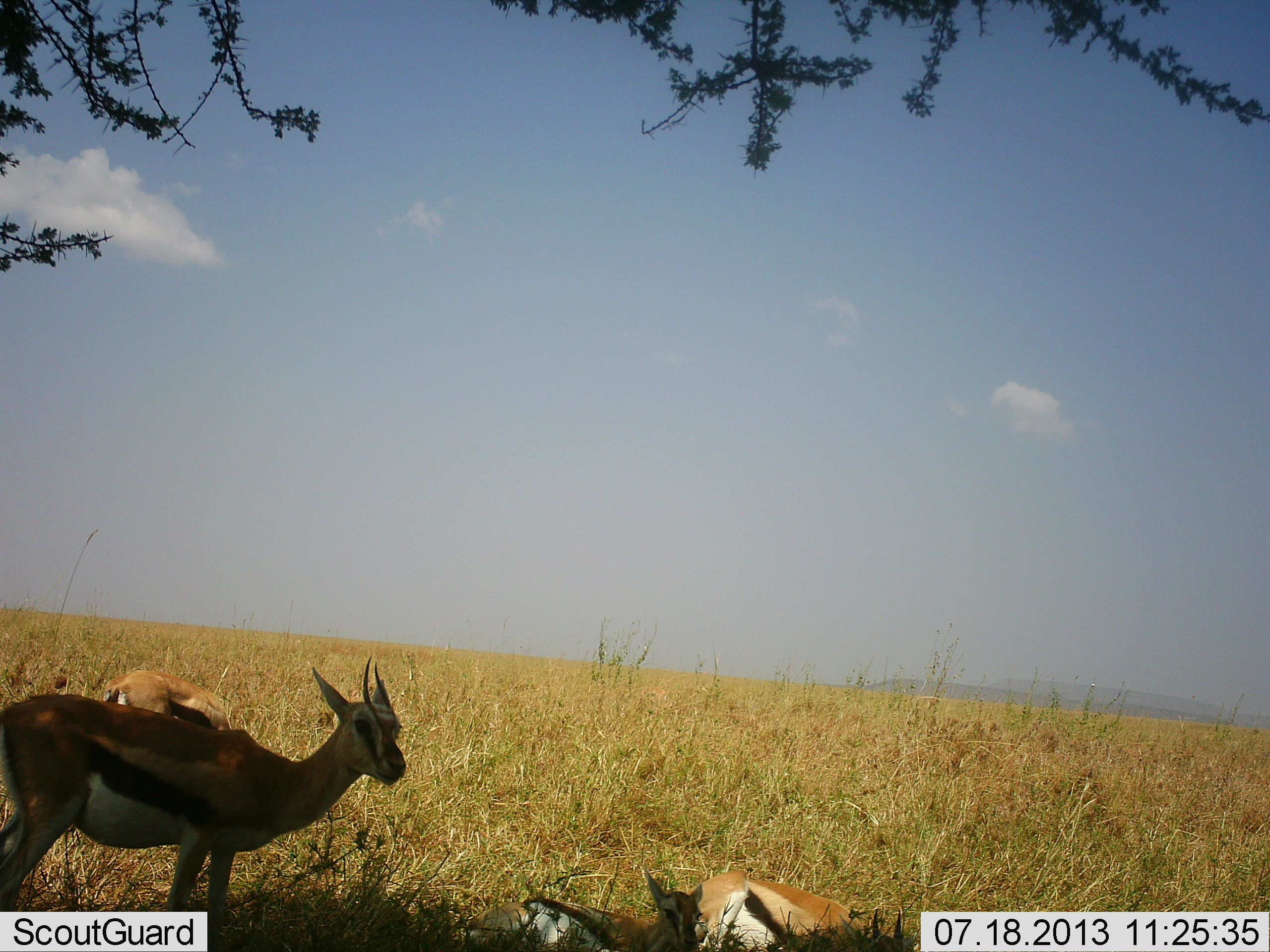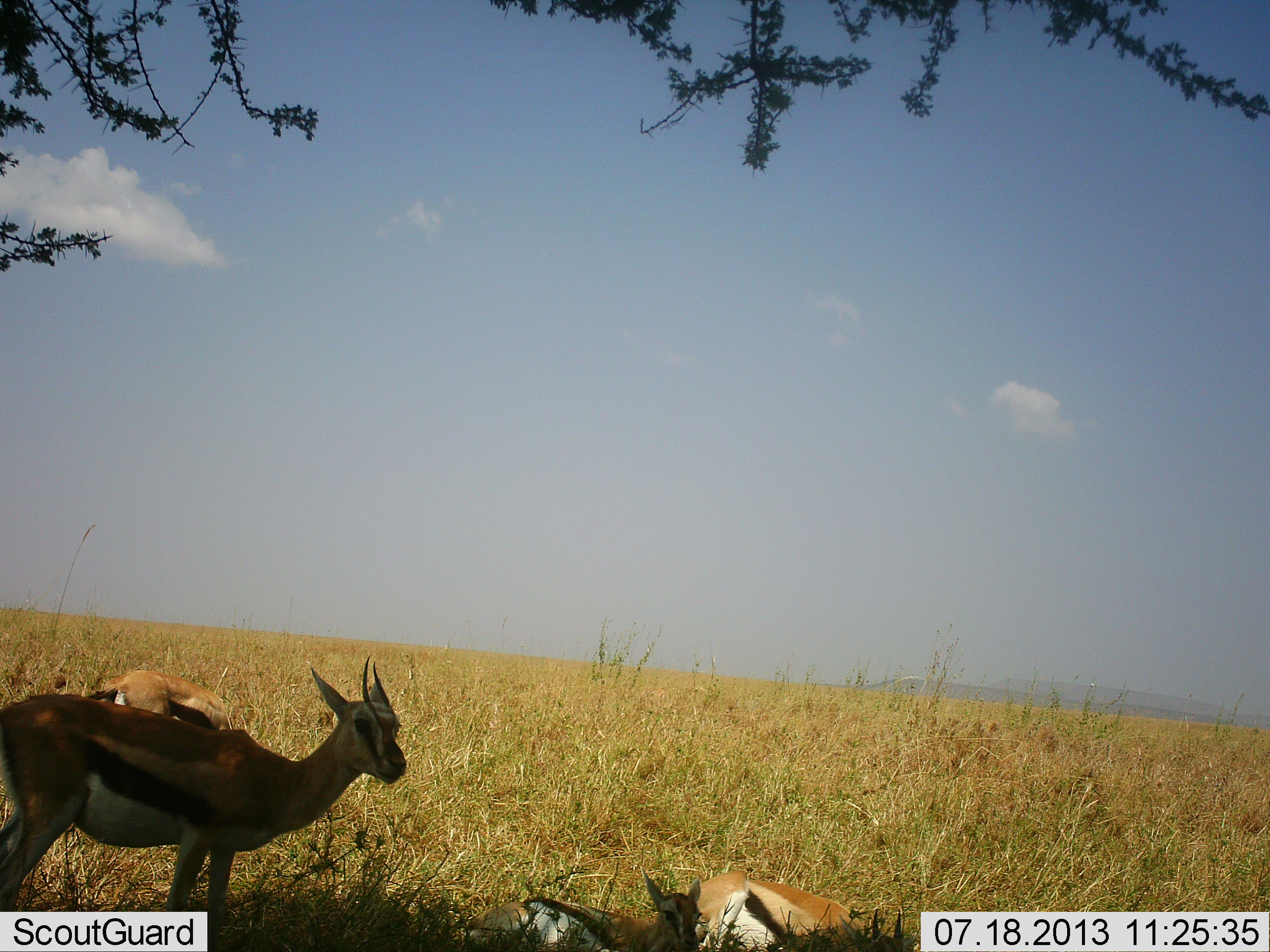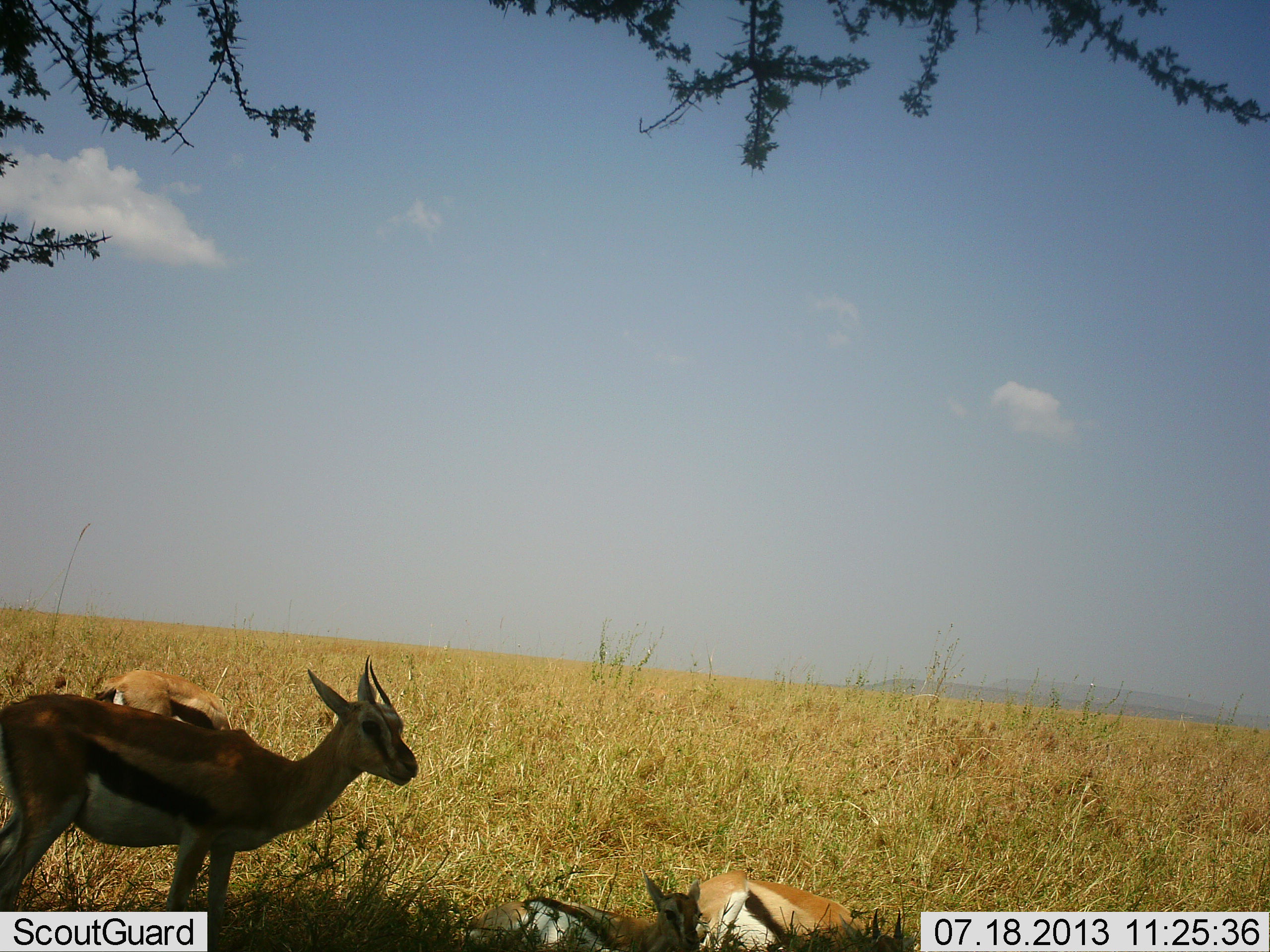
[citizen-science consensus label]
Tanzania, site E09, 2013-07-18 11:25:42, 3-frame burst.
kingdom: Animalia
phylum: Chordata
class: Mammalia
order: Artiodactyla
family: Bovidae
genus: Eudorcas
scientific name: Eudorcas thomsonii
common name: thomson's gazelle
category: gazellethomsons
Gazellethomsons (thomson's gazelle) (Eudorcas thomsonii), count 3. Behavior (volunteer vote fractions): standing 90%, resting 90%, moving 0%, interacting 0%. Young present (vote fraction): 0%. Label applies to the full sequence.